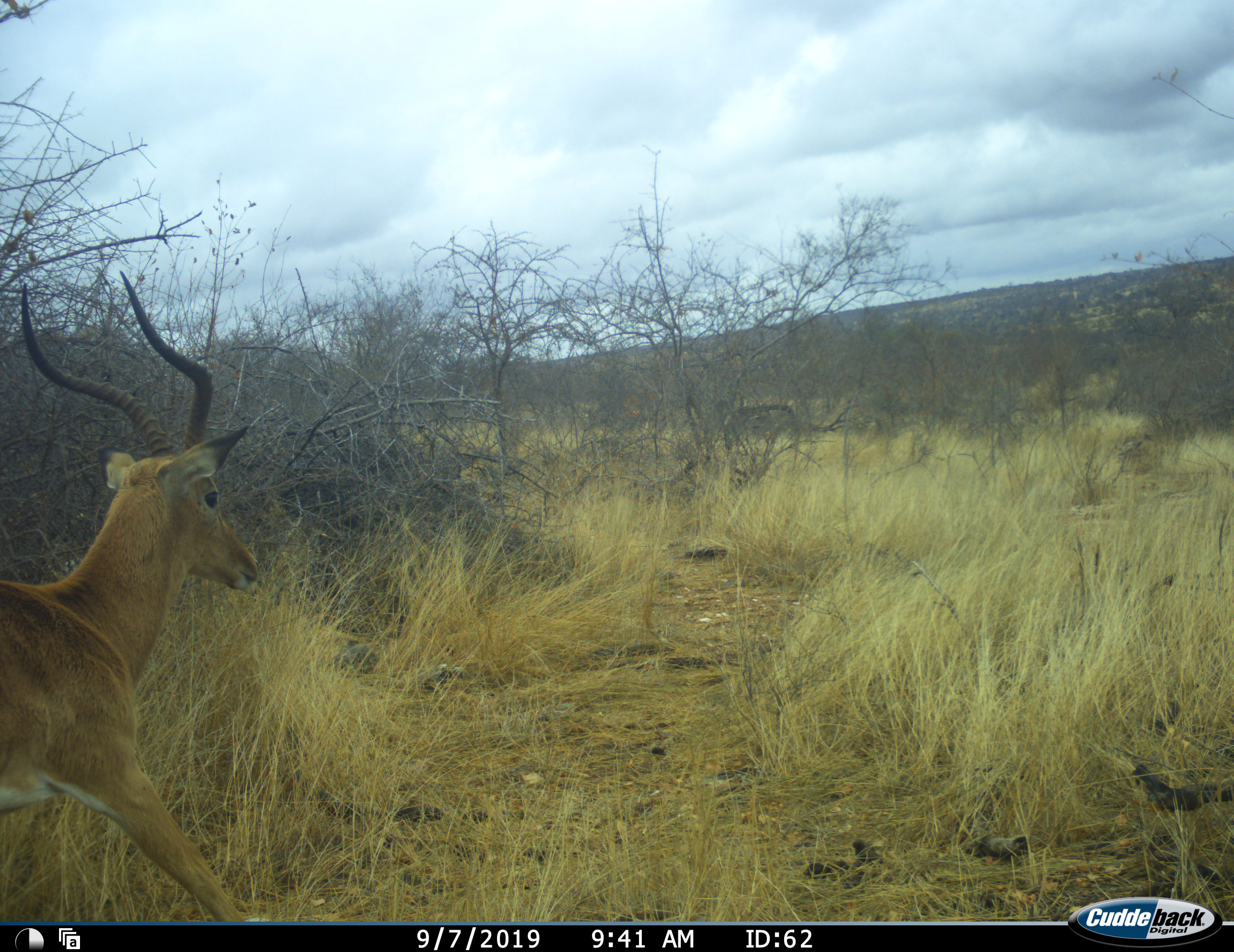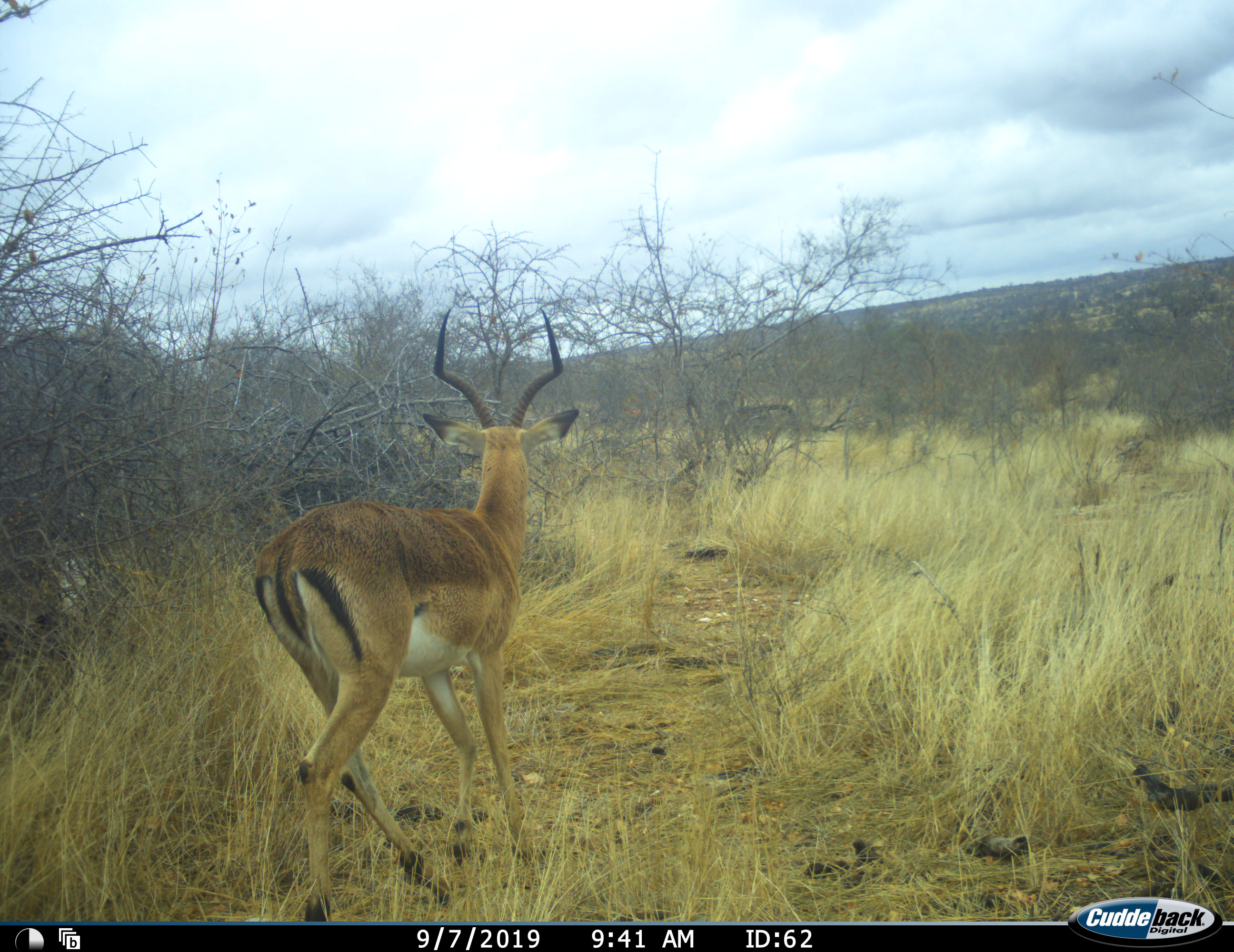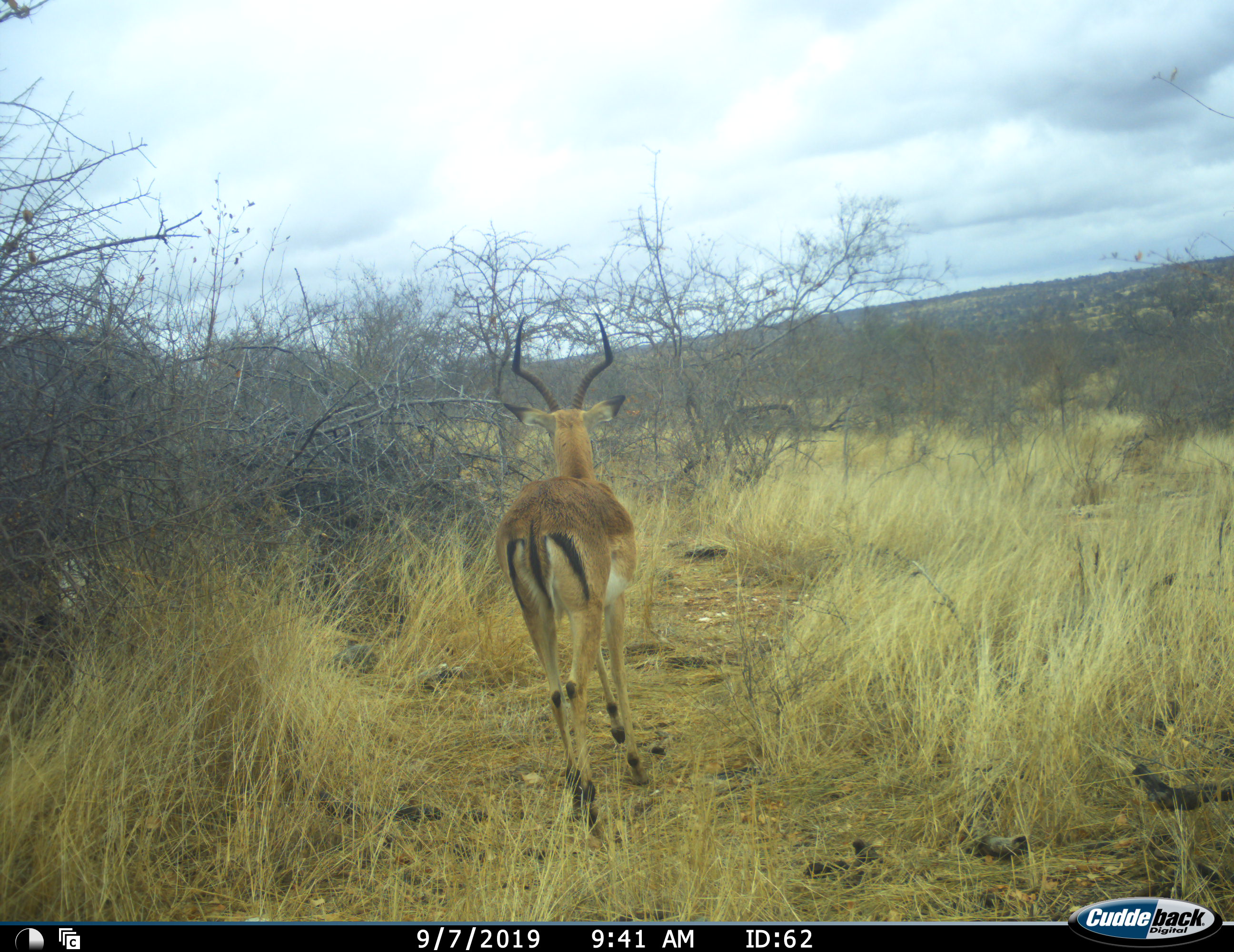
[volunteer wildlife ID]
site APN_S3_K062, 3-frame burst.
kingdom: Animalia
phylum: Chordata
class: Mammalia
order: Artiodactyla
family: Bovidae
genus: Aepyceros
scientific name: Aepyceros melampus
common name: impala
Impala (Aepyceros melampus), count 1. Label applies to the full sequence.